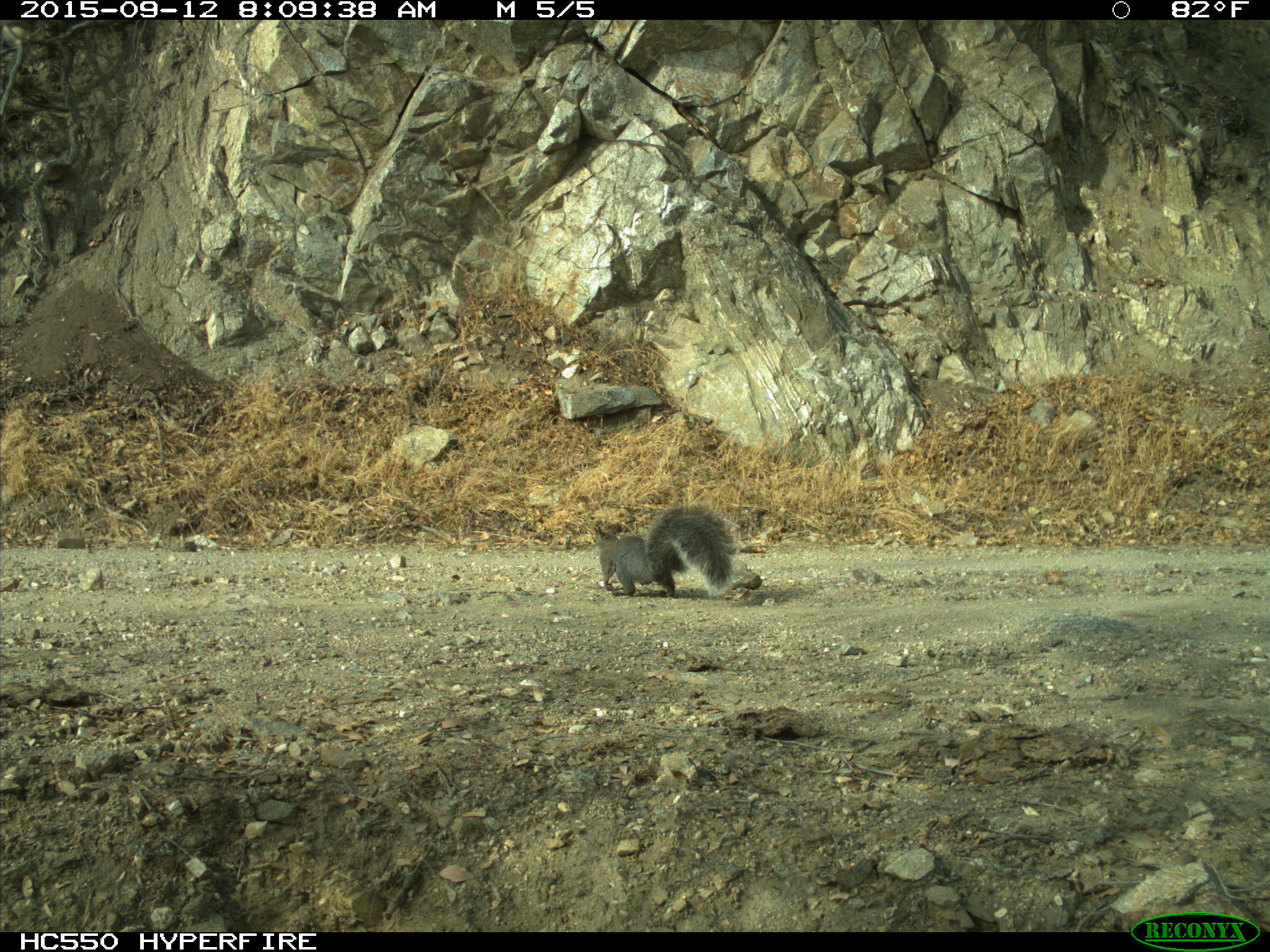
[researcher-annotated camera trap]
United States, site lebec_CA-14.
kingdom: Animalia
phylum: Chordata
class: Mammalia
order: Rodentia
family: Sciuridae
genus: Sciurus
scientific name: Sciurus carolinensis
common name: eastern gray squirrel